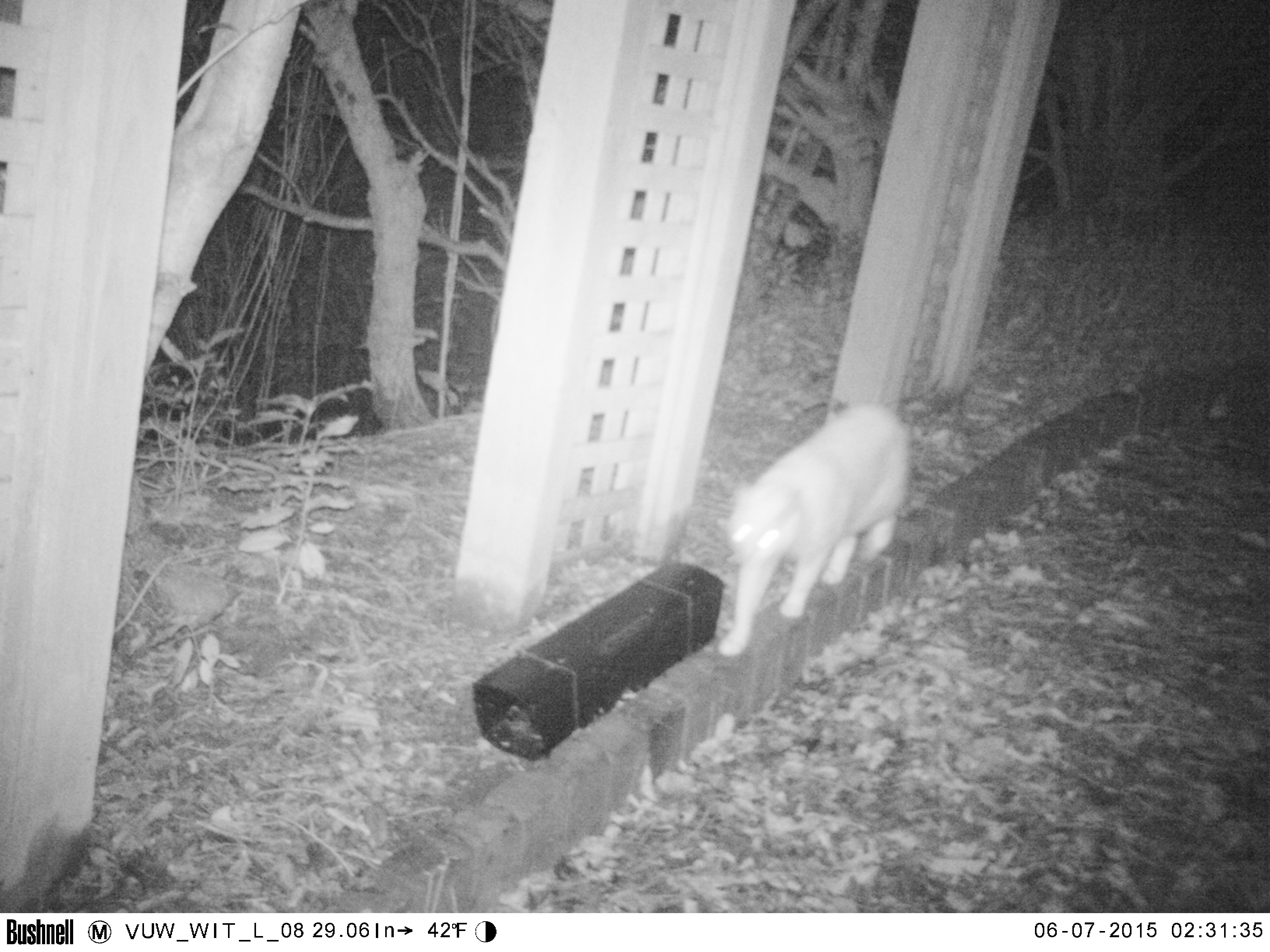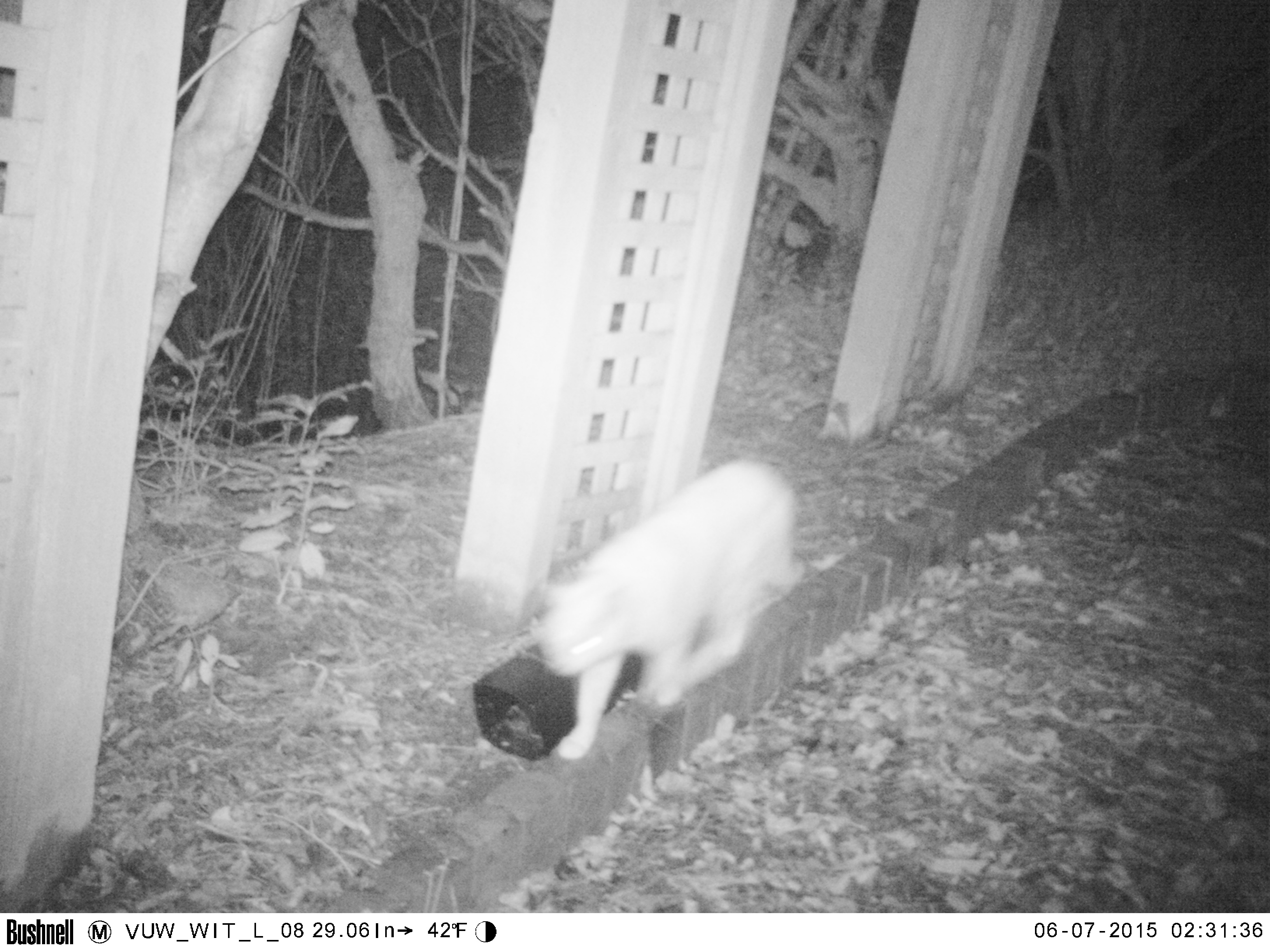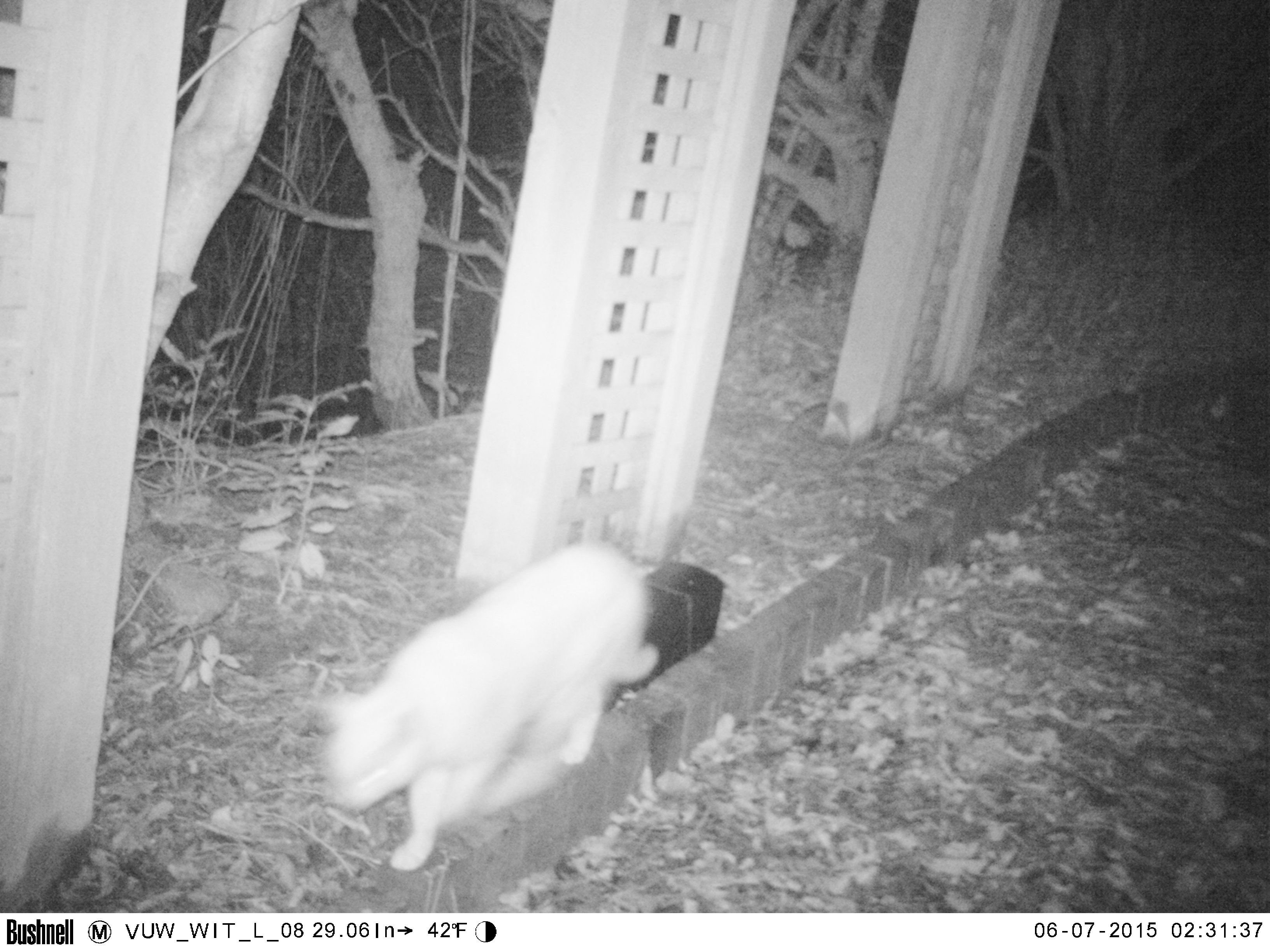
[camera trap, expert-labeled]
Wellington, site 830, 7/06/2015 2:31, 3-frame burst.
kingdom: Animalia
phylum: Chordata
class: Mammalia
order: Carnivora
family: Felidae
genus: Felis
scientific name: Felis catus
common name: cat